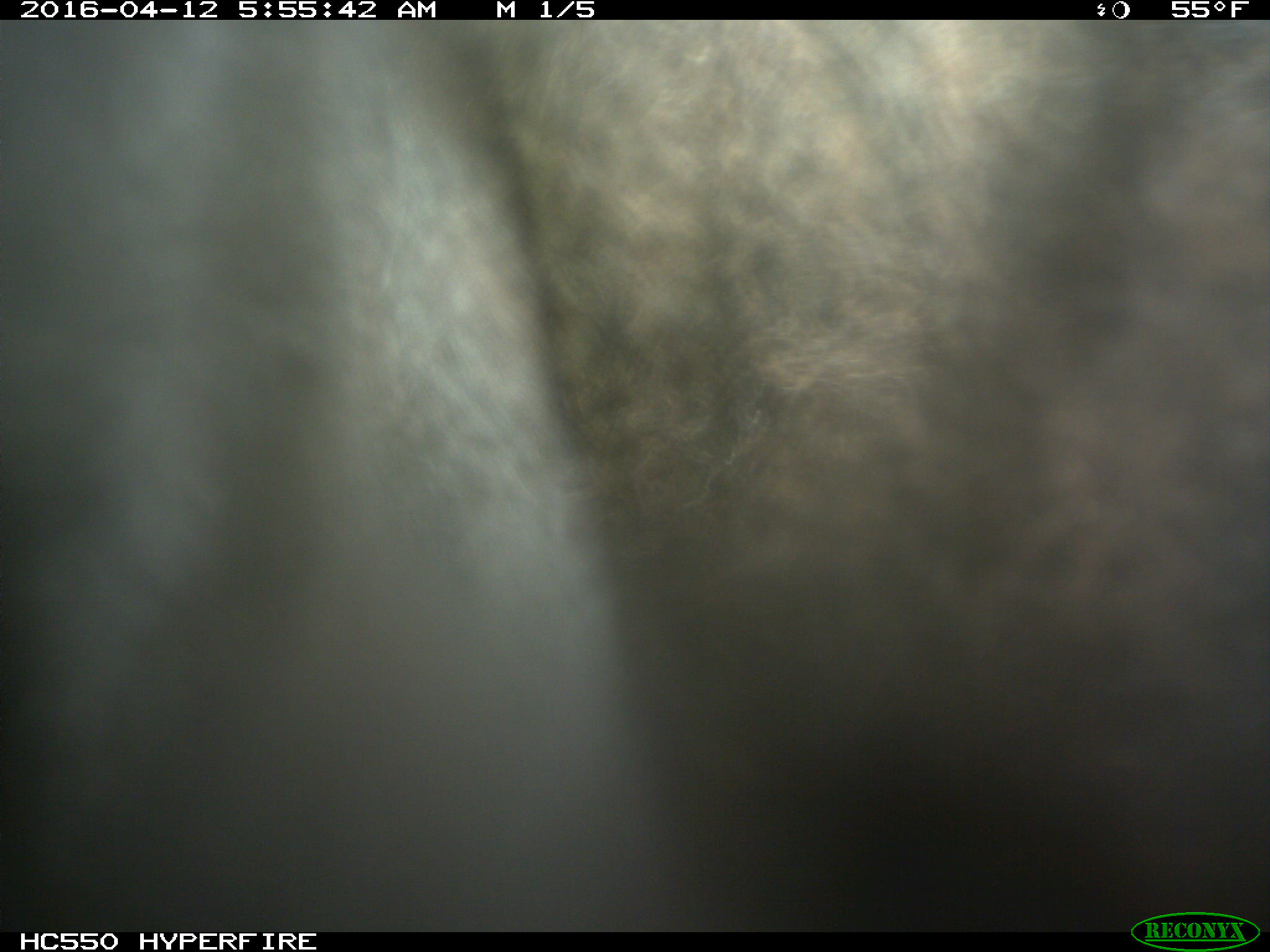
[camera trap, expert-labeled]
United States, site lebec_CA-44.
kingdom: Animalia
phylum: Chordata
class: Mammalia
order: Artiodactyla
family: Bovidae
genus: Bos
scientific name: Bos taurus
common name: domestic cow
Bos taurus (domestic cow).